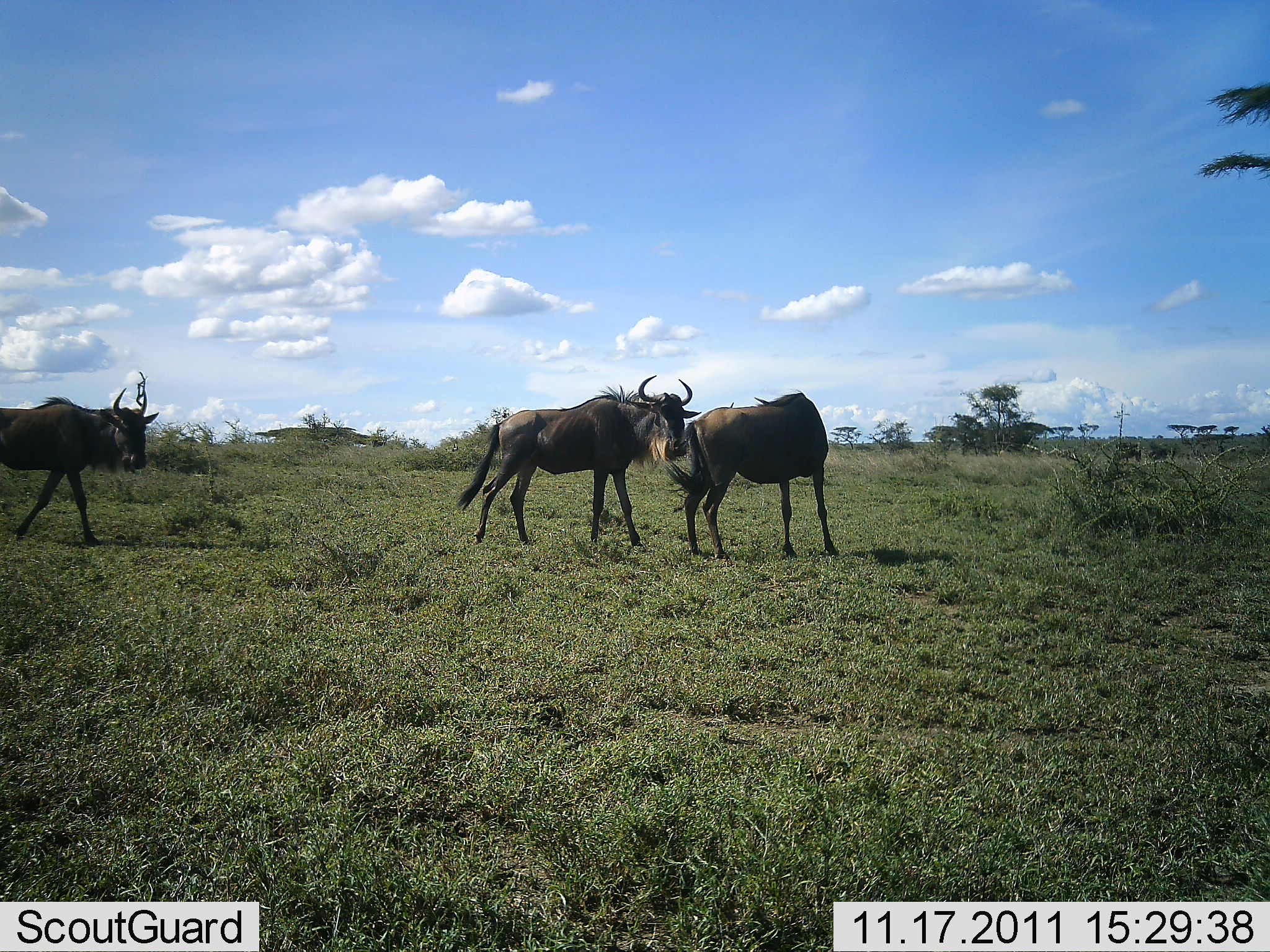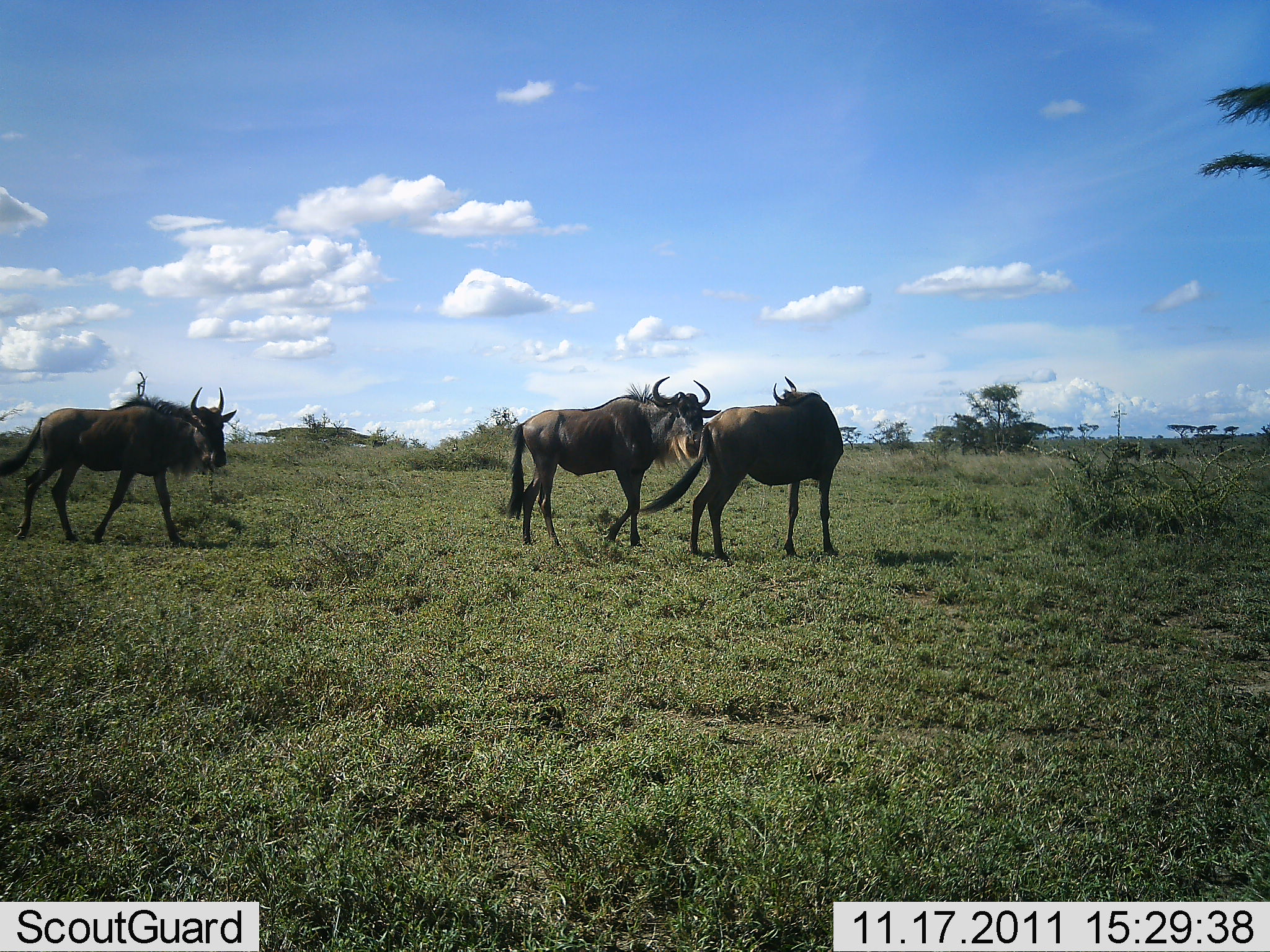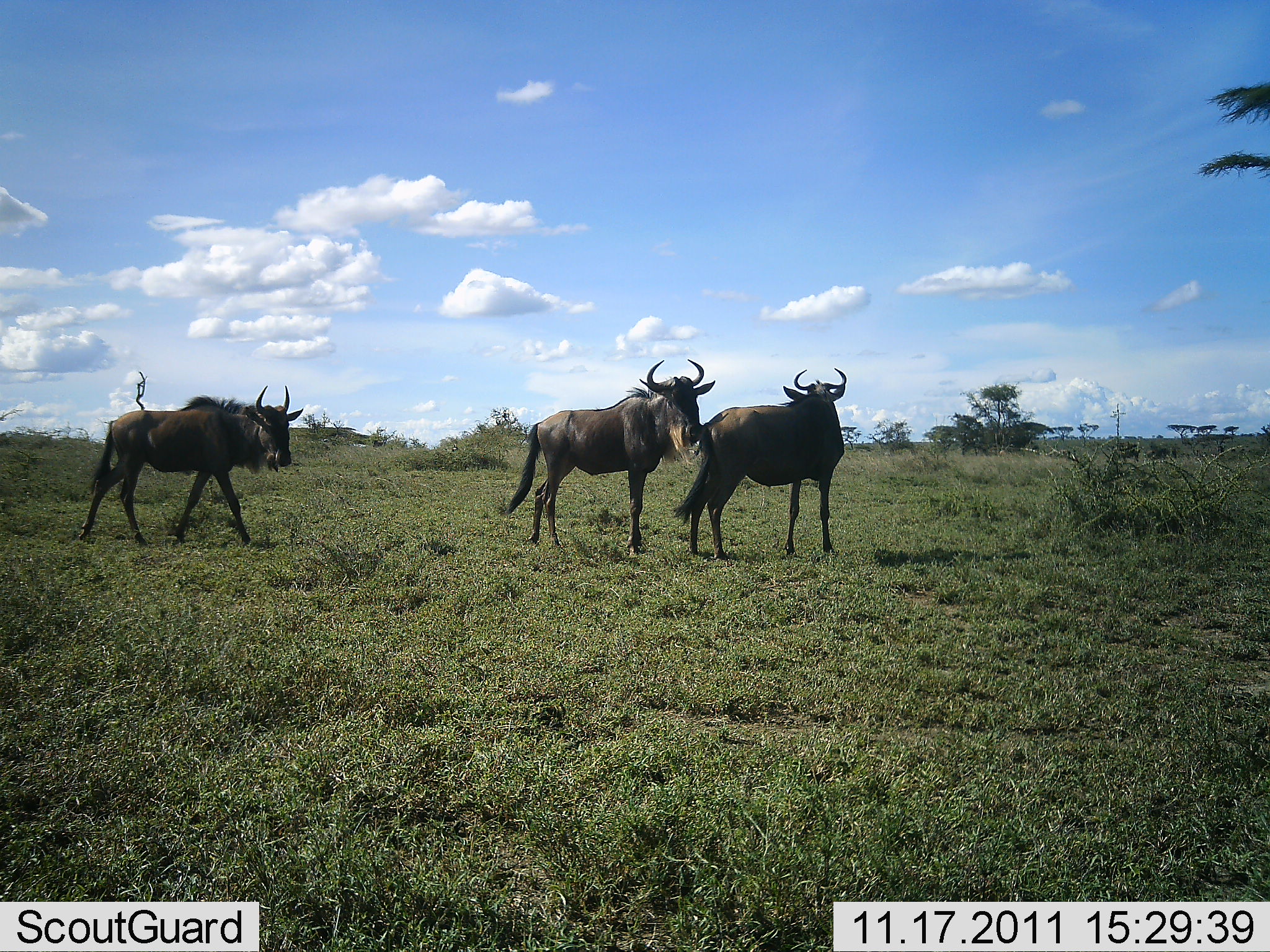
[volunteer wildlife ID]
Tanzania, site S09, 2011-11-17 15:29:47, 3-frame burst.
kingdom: Animalia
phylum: Chordata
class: Mammalia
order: Artiodactyla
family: Bovidae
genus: Connochaetes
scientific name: Connochaetes taurinus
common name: blue wildebeest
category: wildebeest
Wildebeest (blue wildebeest) (Connochaetes taurinus), count 3. Behavior (volunteer vote fractions): standing 64%, resting 0%, moving 64%, interacting 29%. Young present (vote fraction): 0%. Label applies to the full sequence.